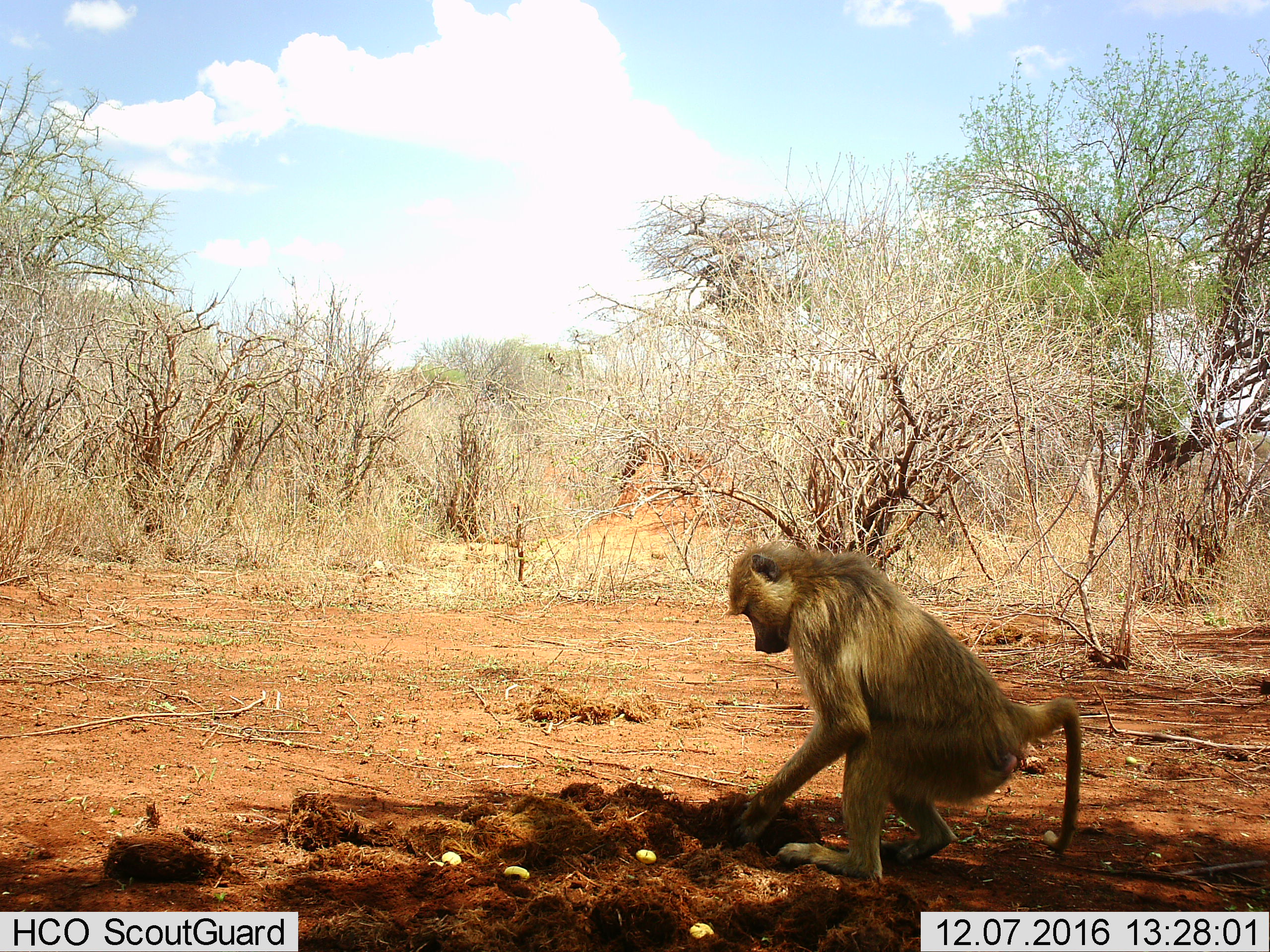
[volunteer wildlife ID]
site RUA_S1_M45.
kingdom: Animalia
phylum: Chordata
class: Mammalia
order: Primates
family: Cercopithecidae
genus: Papio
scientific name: Papio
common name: baboon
Baboon (Papio), count 1. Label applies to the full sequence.